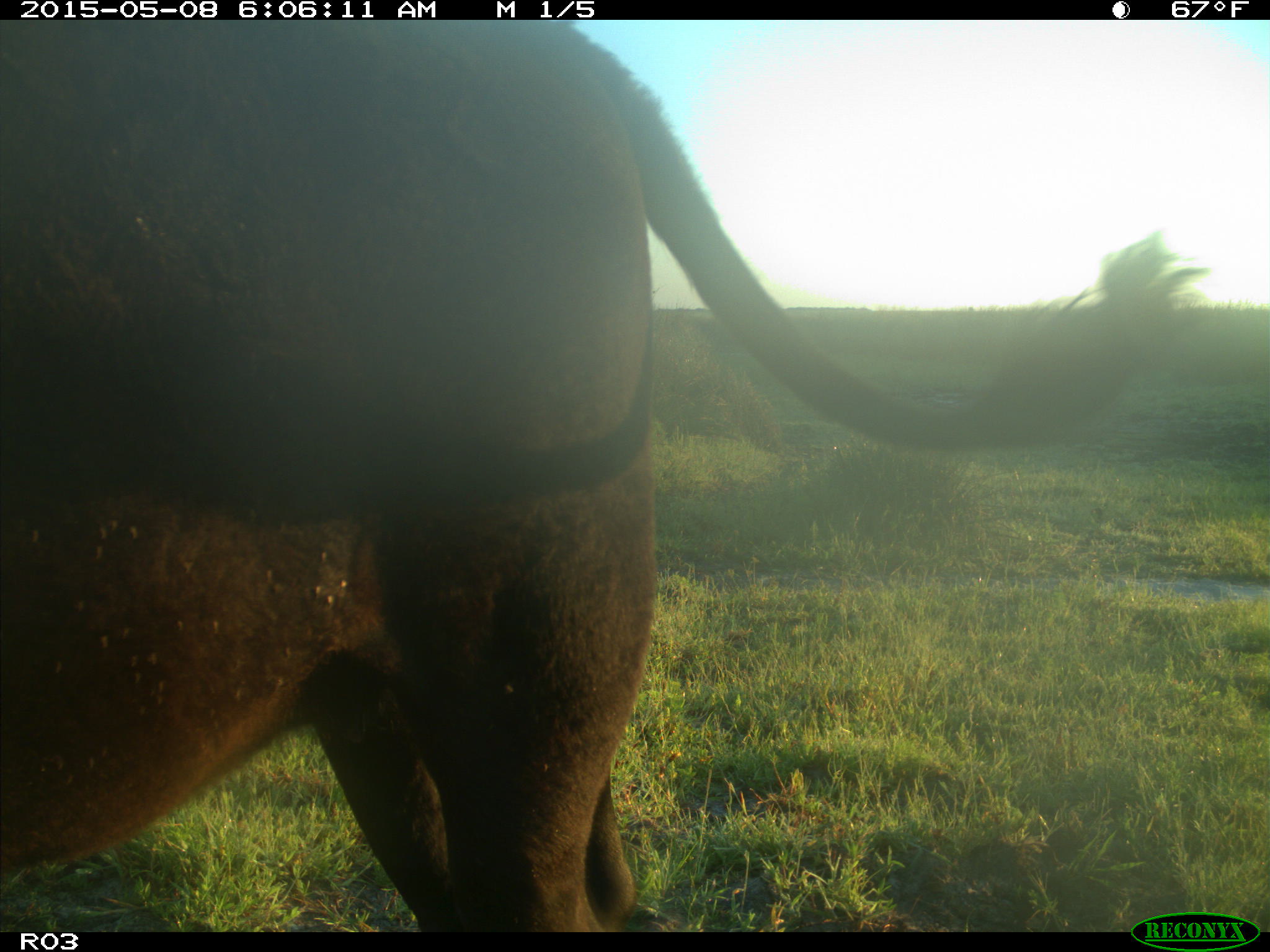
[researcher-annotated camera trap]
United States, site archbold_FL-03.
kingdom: Animalia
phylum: Chordata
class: Mammalia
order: Artiodactyla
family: Bovidae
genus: Bos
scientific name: Bos taurus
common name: domestic cow